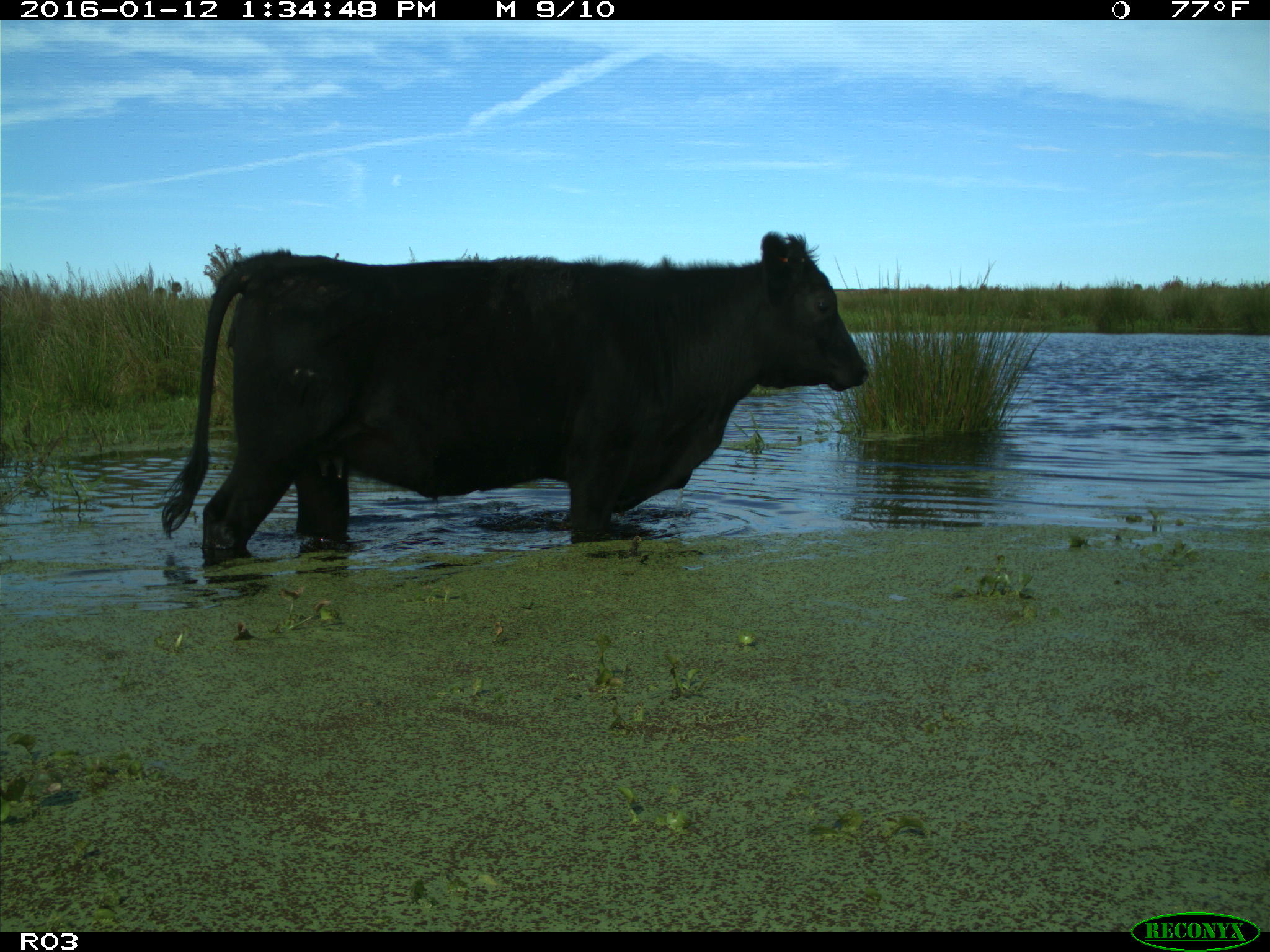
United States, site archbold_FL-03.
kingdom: Animalia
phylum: Chordata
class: Mammalia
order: Artiodactyla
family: Bovidae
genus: Bos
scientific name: Bos taurus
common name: domestic cow